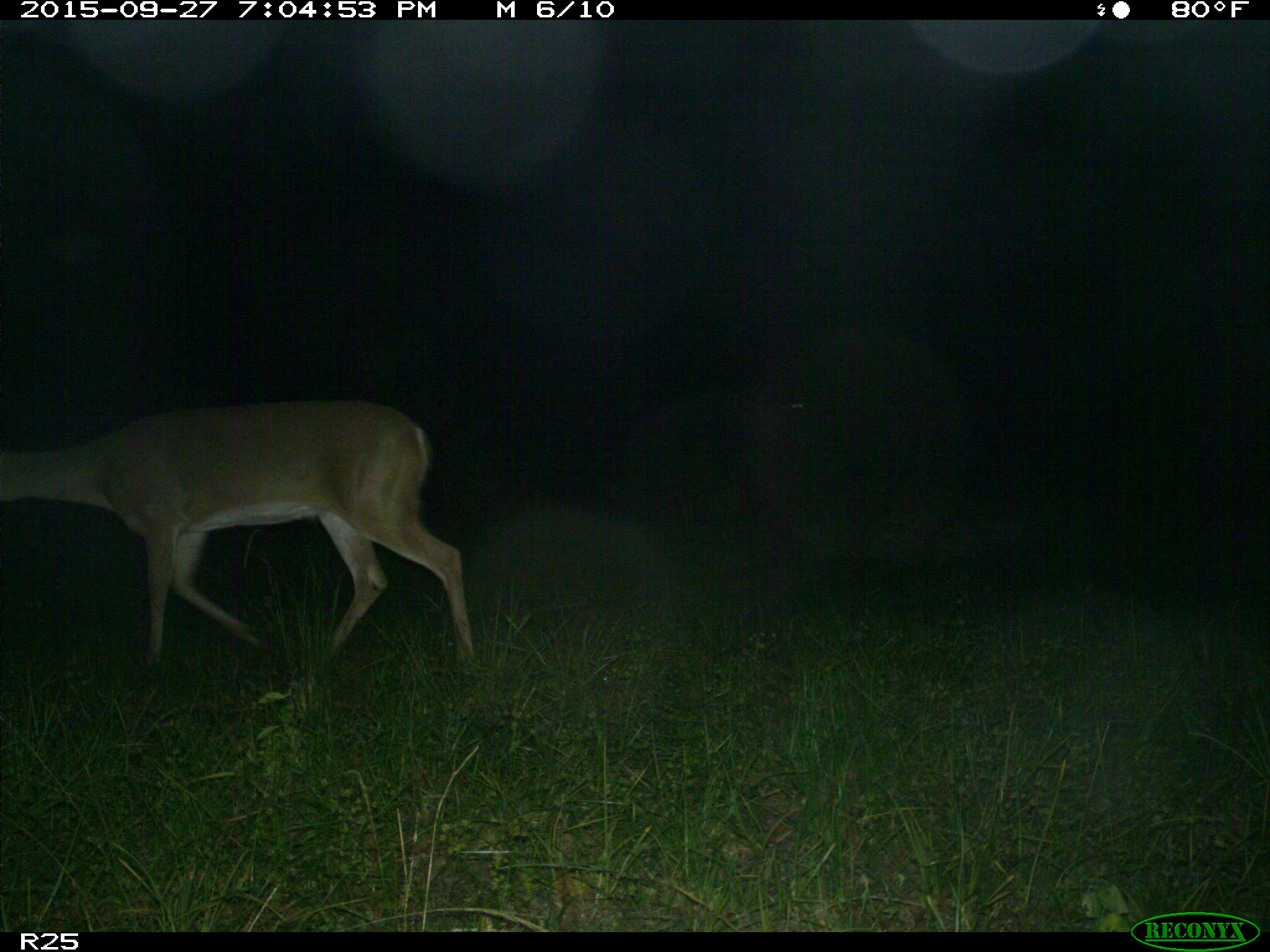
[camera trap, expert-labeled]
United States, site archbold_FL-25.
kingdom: Animalia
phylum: Chordata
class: Mammalia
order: Artiodactyla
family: Cervidae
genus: Odocoileus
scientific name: Odocoileus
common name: deer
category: unidentified deer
Unidentified deer (deer) (Odocoileus).